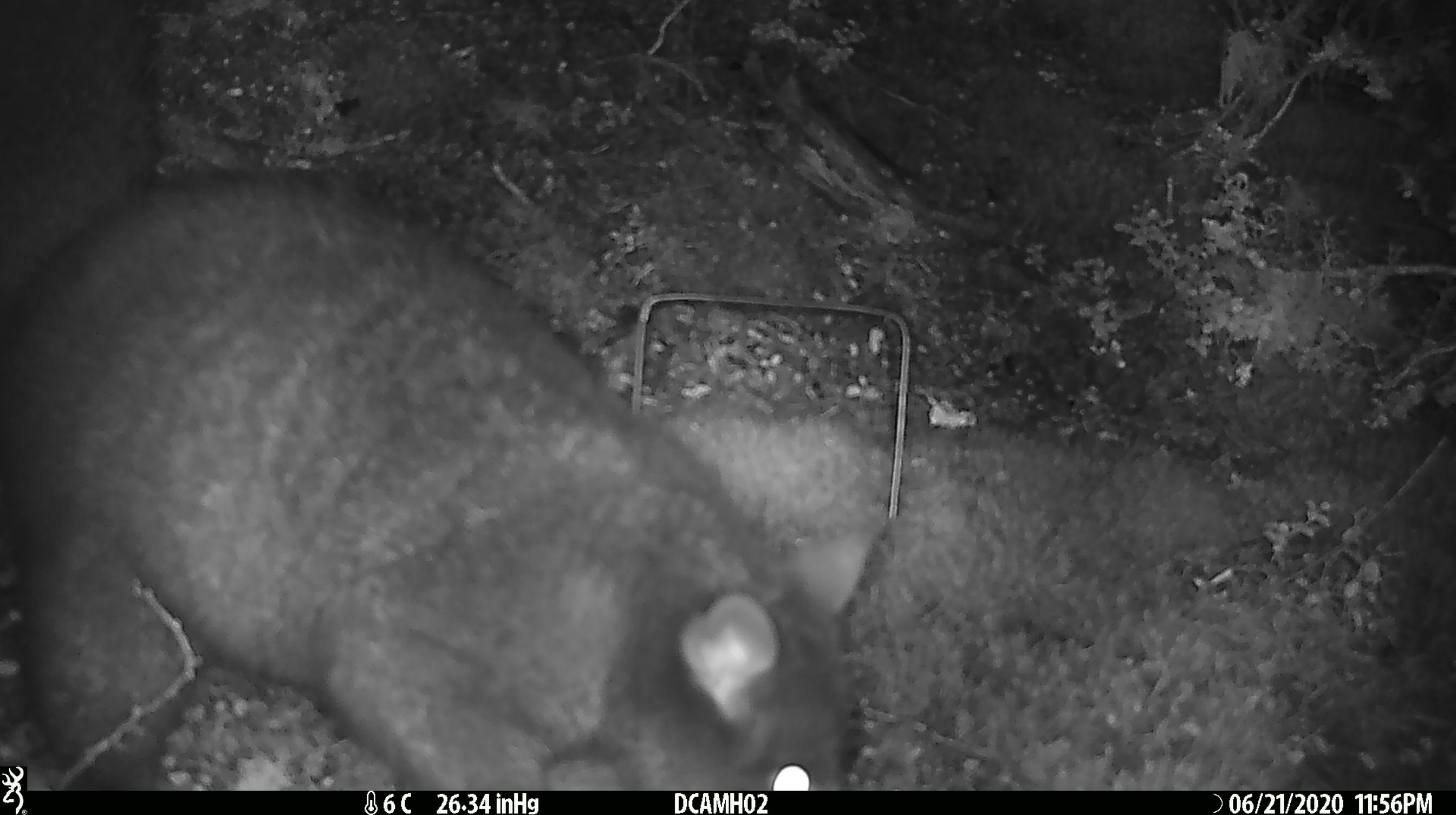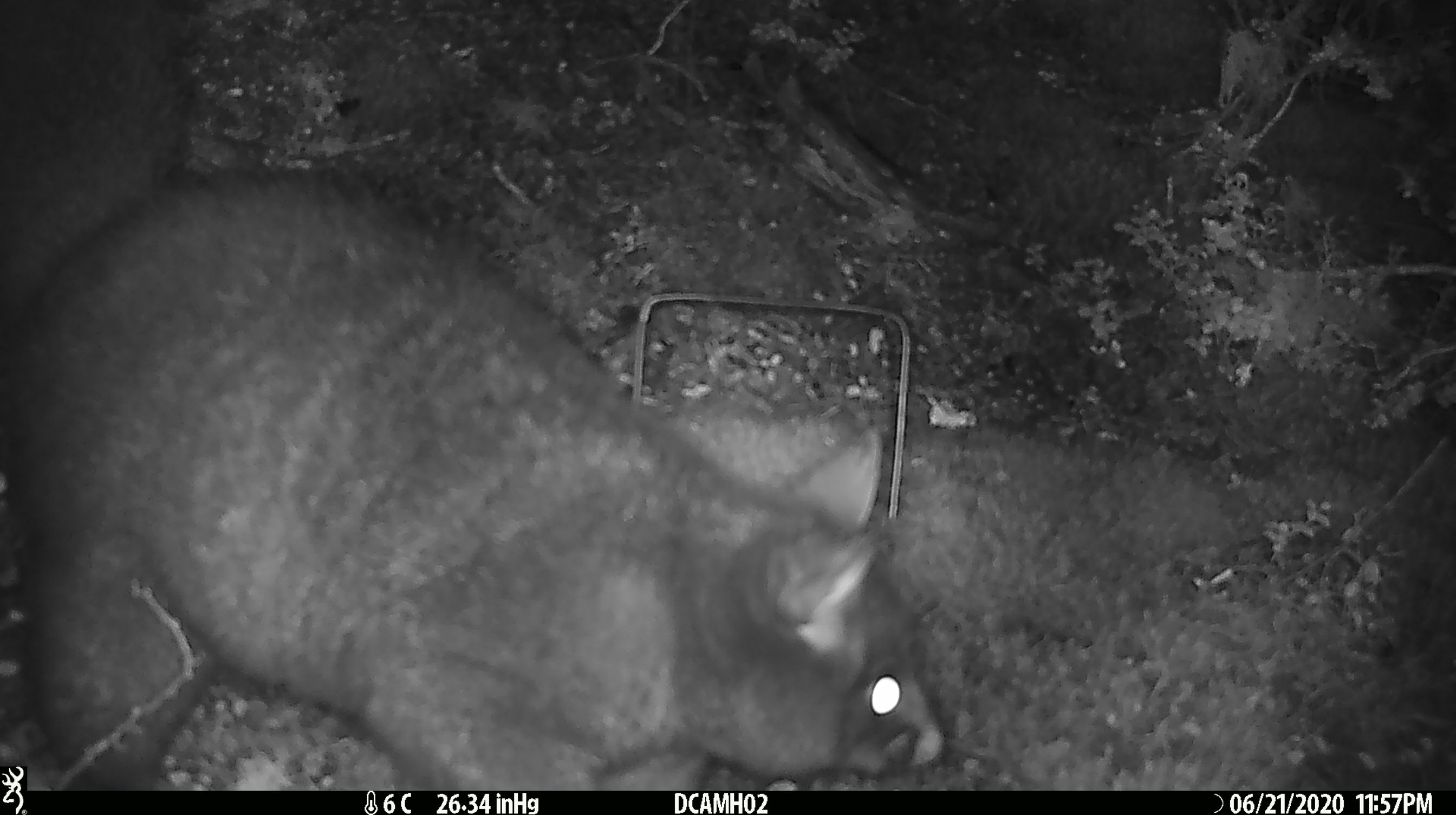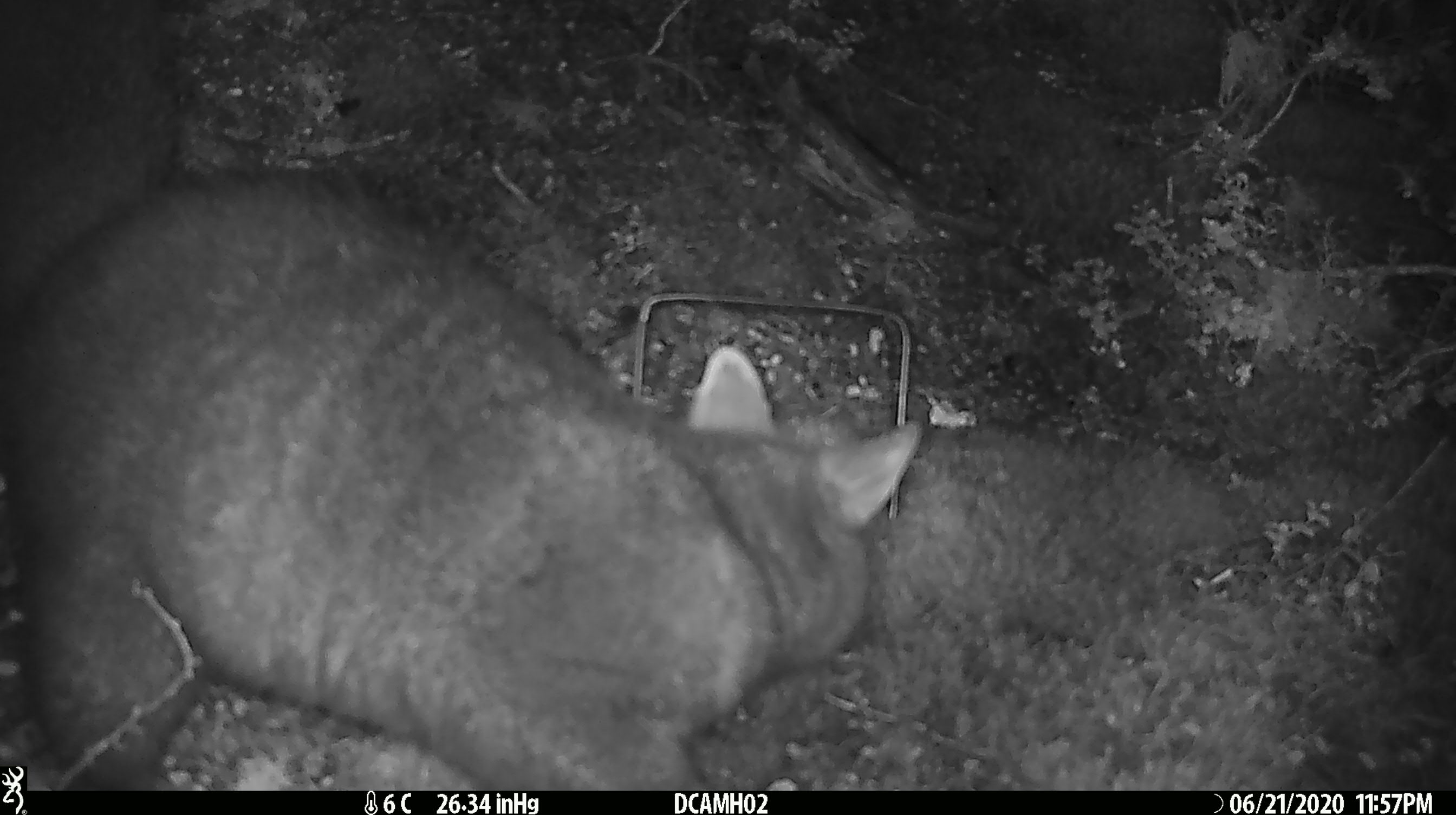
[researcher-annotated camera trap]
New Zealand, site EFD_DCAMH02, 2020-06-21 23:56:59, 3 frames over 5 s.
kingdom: Animalia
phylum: Chordata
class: Mammalia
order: Diprotodontia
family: Phalangeridae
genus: Trichosurus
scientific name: Trichosurus vulpecula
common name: common brushtail possum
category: possum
Possum (common brushtail possum) (Trichosurus vulpecula).